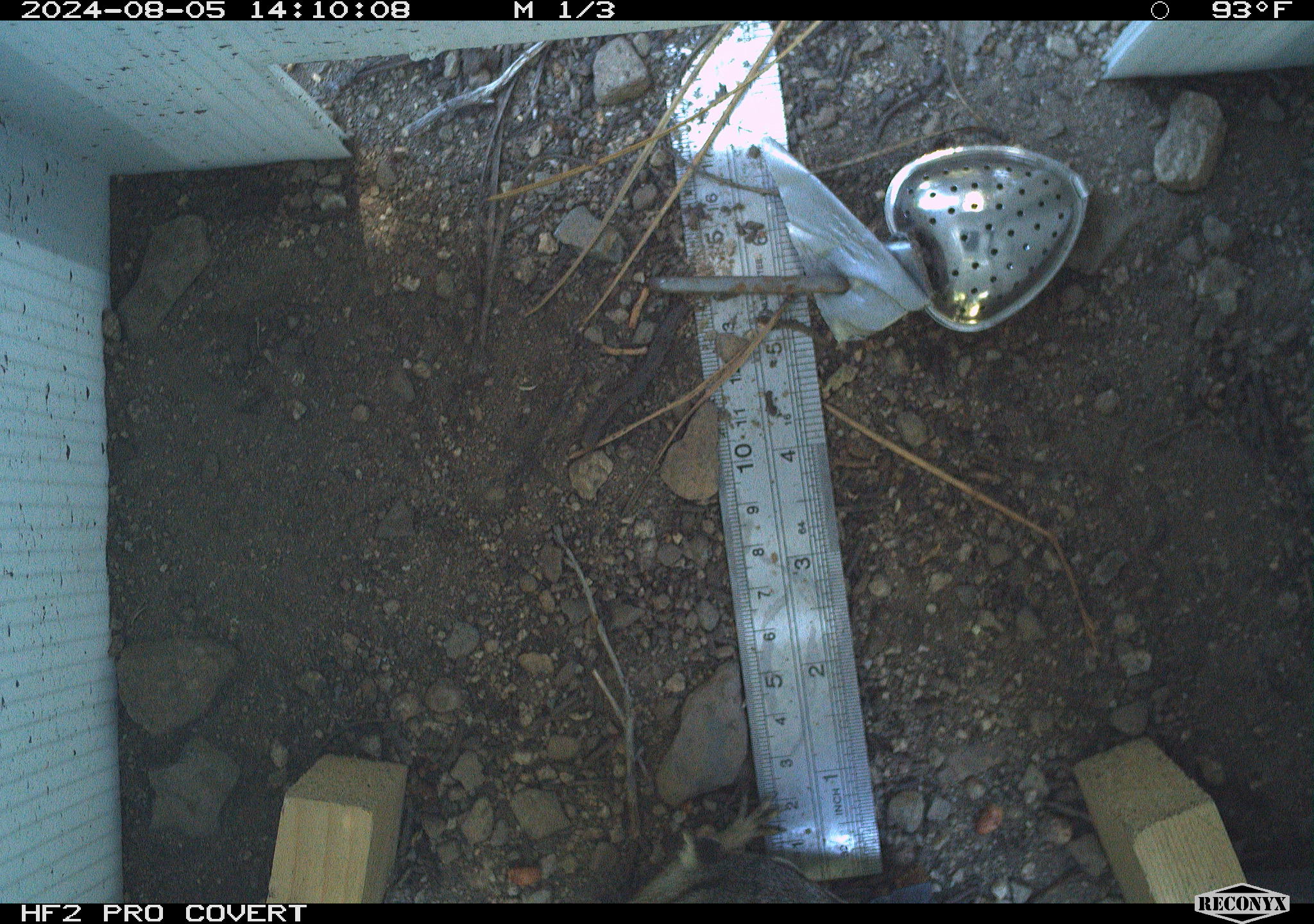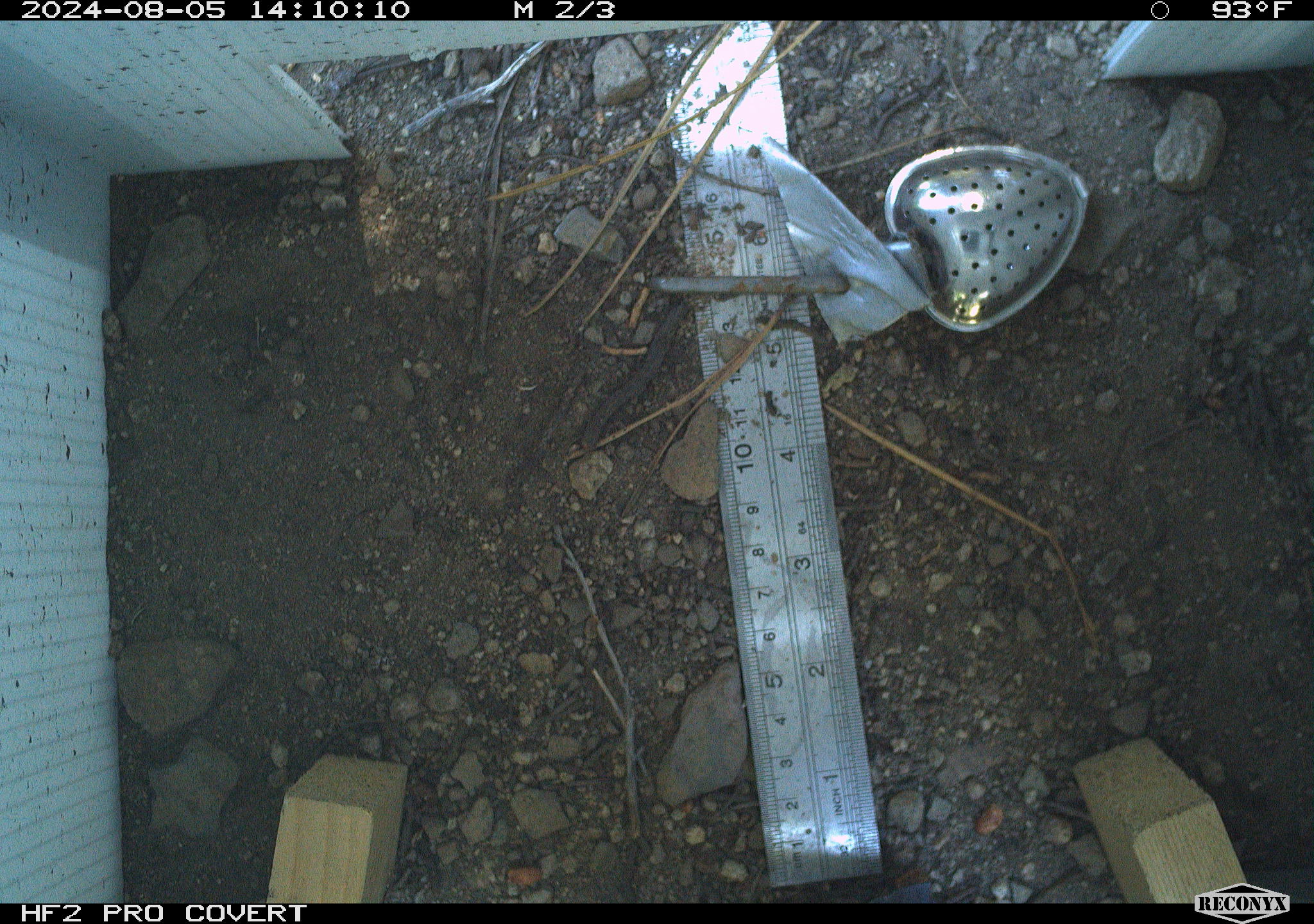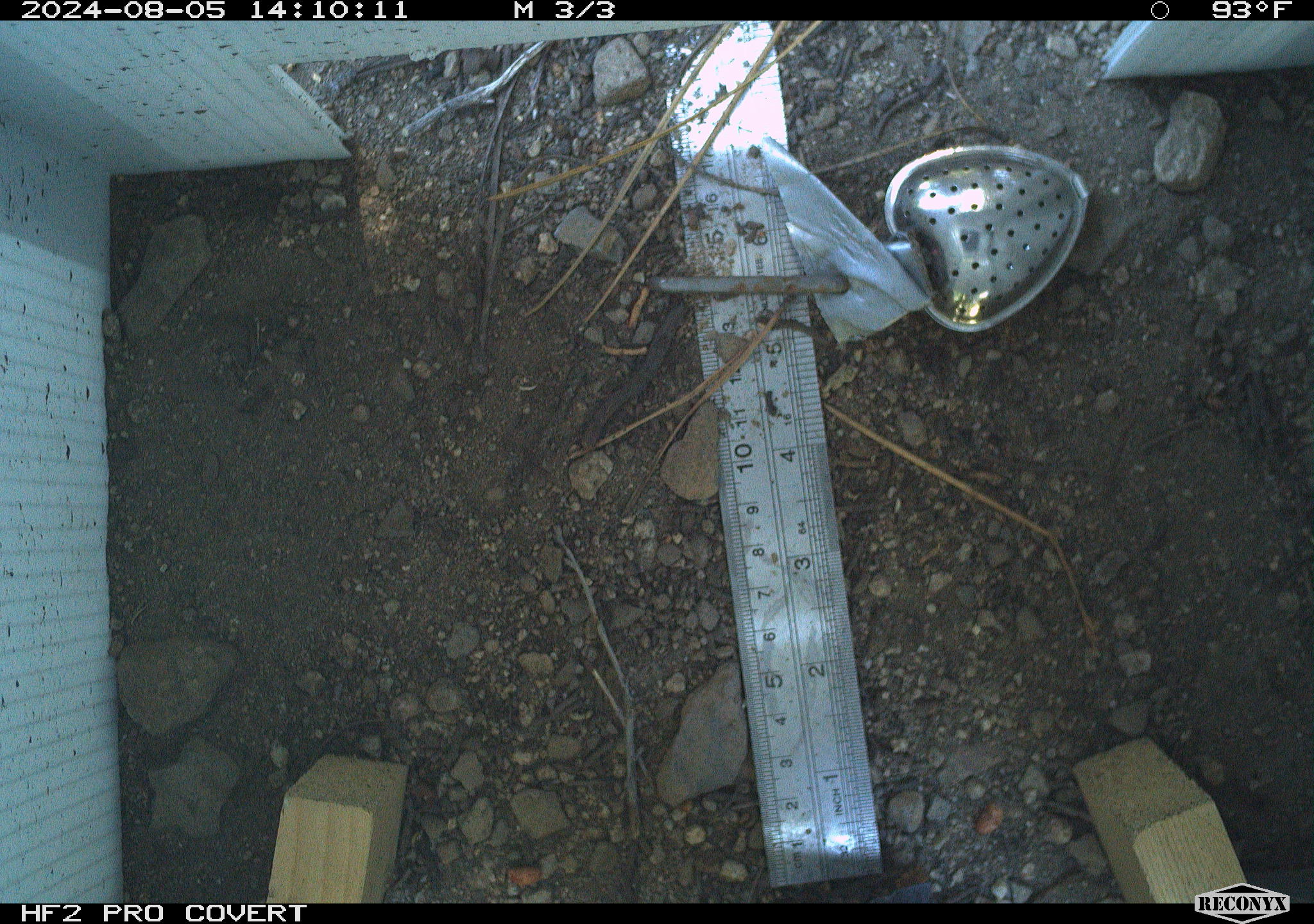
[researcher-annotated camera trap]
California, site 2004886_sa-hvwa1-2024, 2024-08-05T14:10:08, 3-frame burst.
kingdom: Animalia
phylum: Chordata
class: Mammalia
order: Rodentia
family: Sciuridae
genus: Neotamias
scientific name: Neotamias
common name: western chipmunks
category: neotamias species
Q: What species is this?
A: Neotamias species (western chipmunks) (Neotamias).